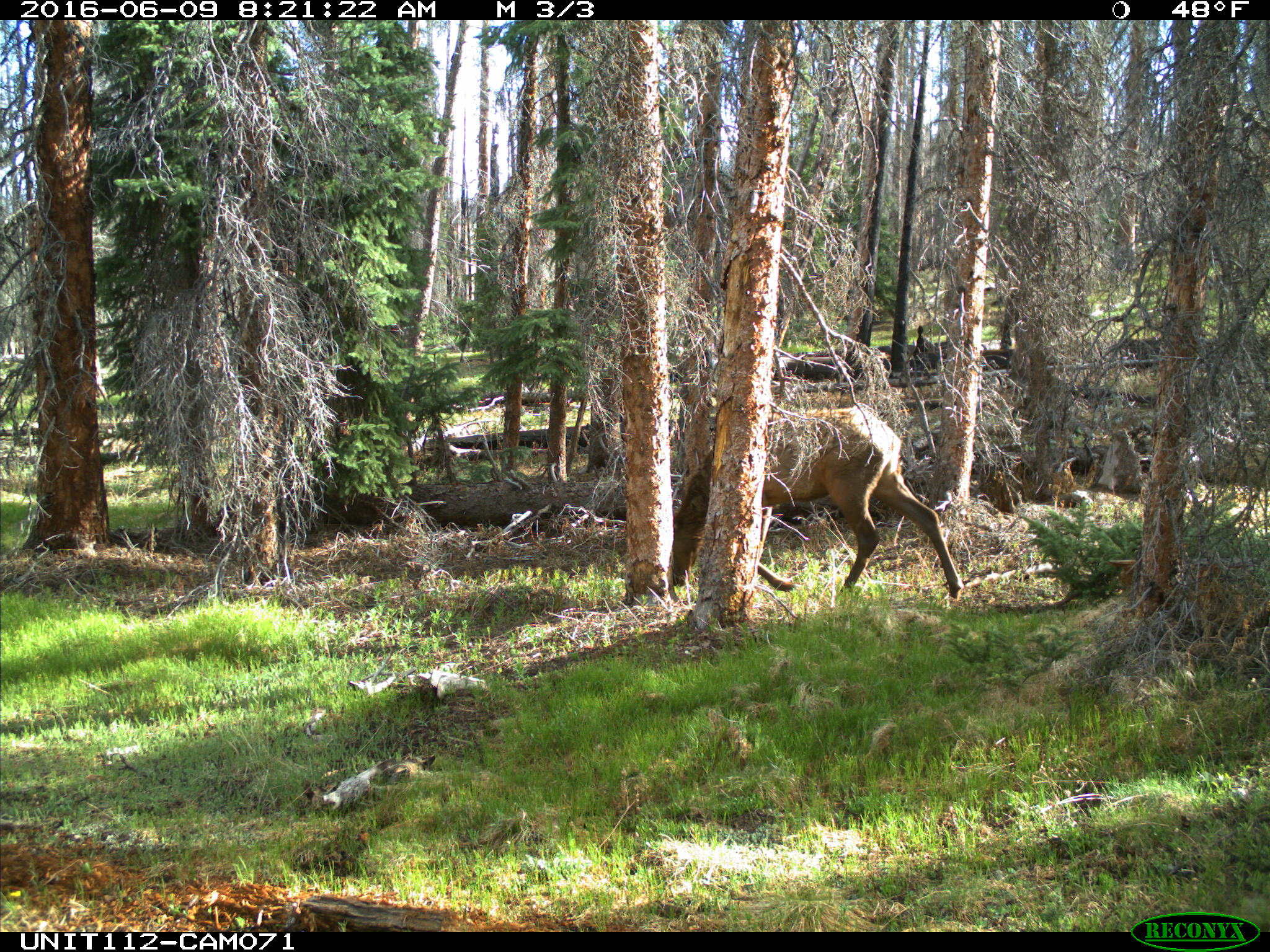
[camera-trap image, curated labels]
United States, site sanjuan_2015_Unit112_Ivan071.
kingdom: Animalia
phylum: Chordata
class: Mammalia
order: Artiodactyla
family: Cervidae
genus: Cervus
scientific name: Cervus elaphus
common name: red deer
Cervus elaphus (red deer).